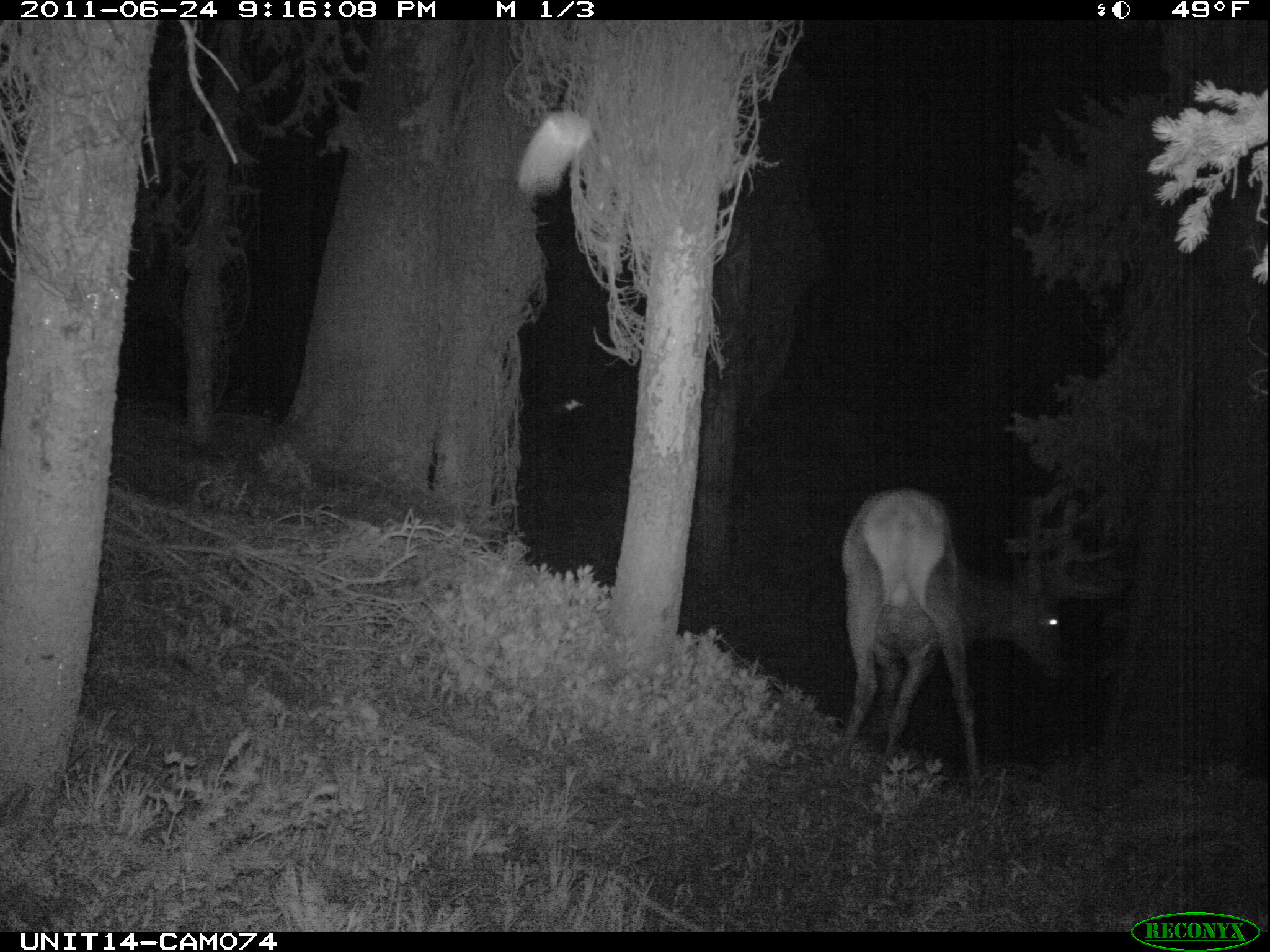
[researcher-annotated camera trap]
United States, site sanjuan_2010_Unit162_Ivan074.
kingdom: Animalia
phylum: Chordata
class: Mammalia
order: Artiodactyla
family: Cervidae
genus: Cervus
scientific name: Cervus elaphus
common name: red deer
Cervus elaphus (red deer).